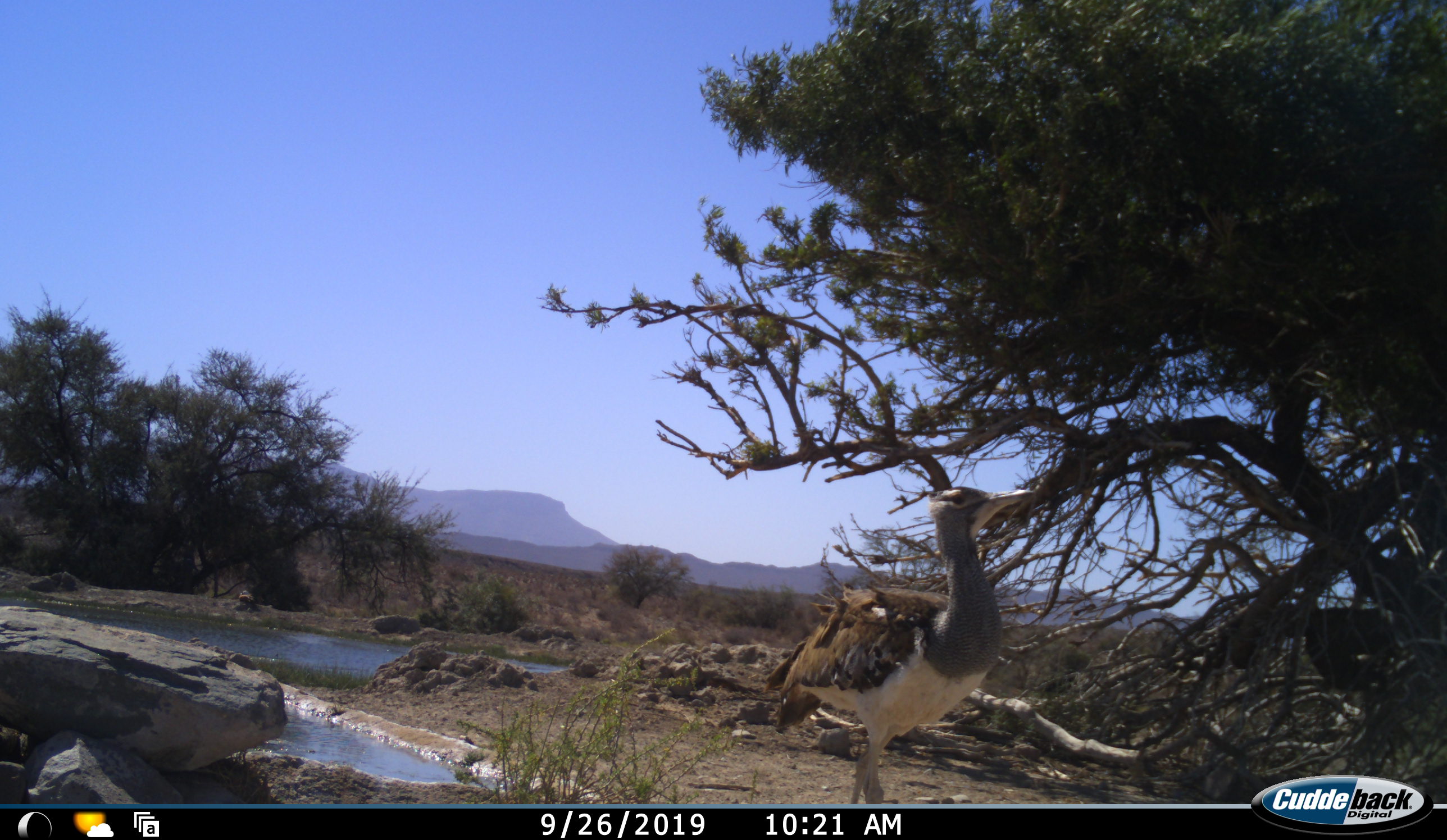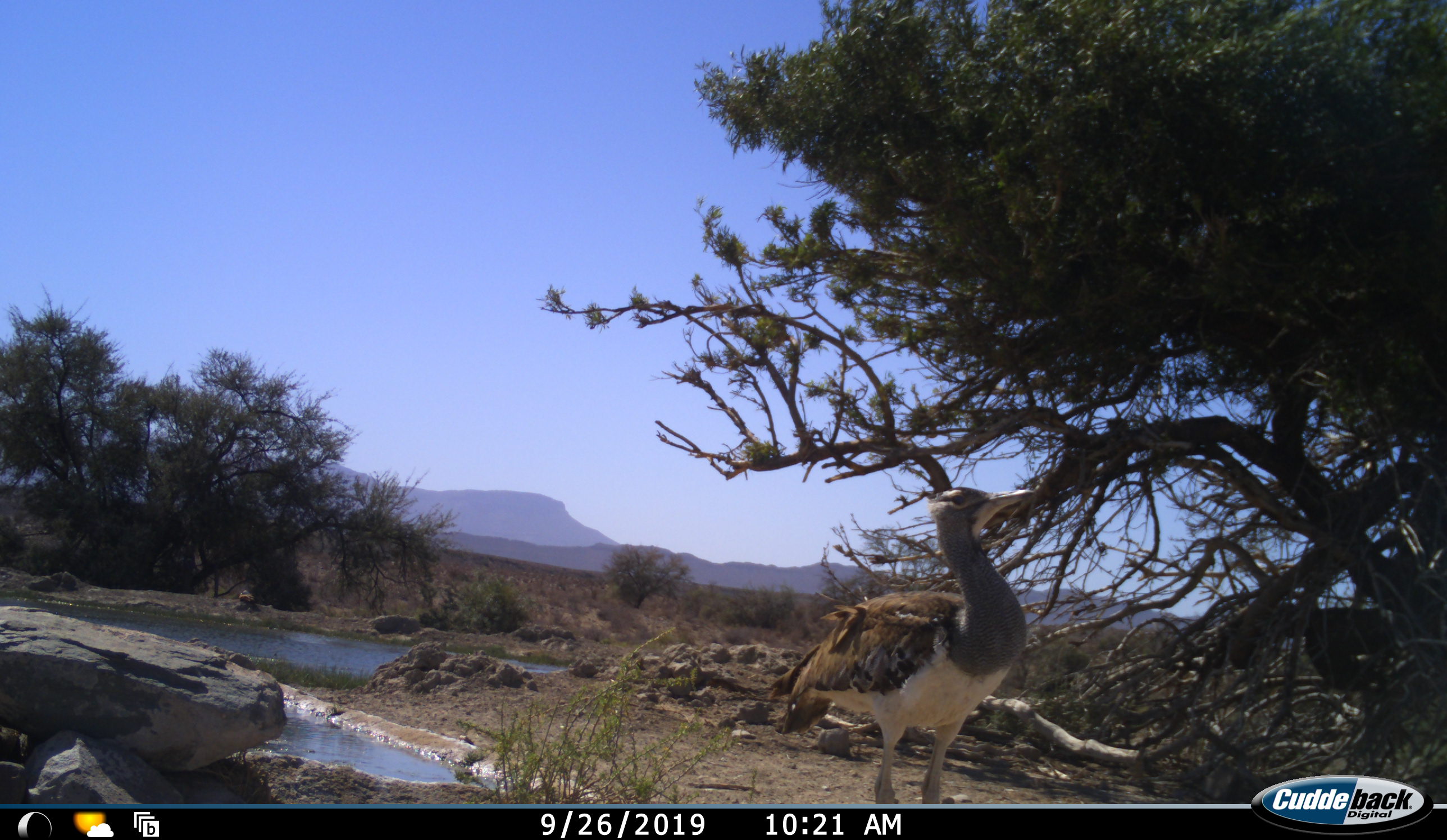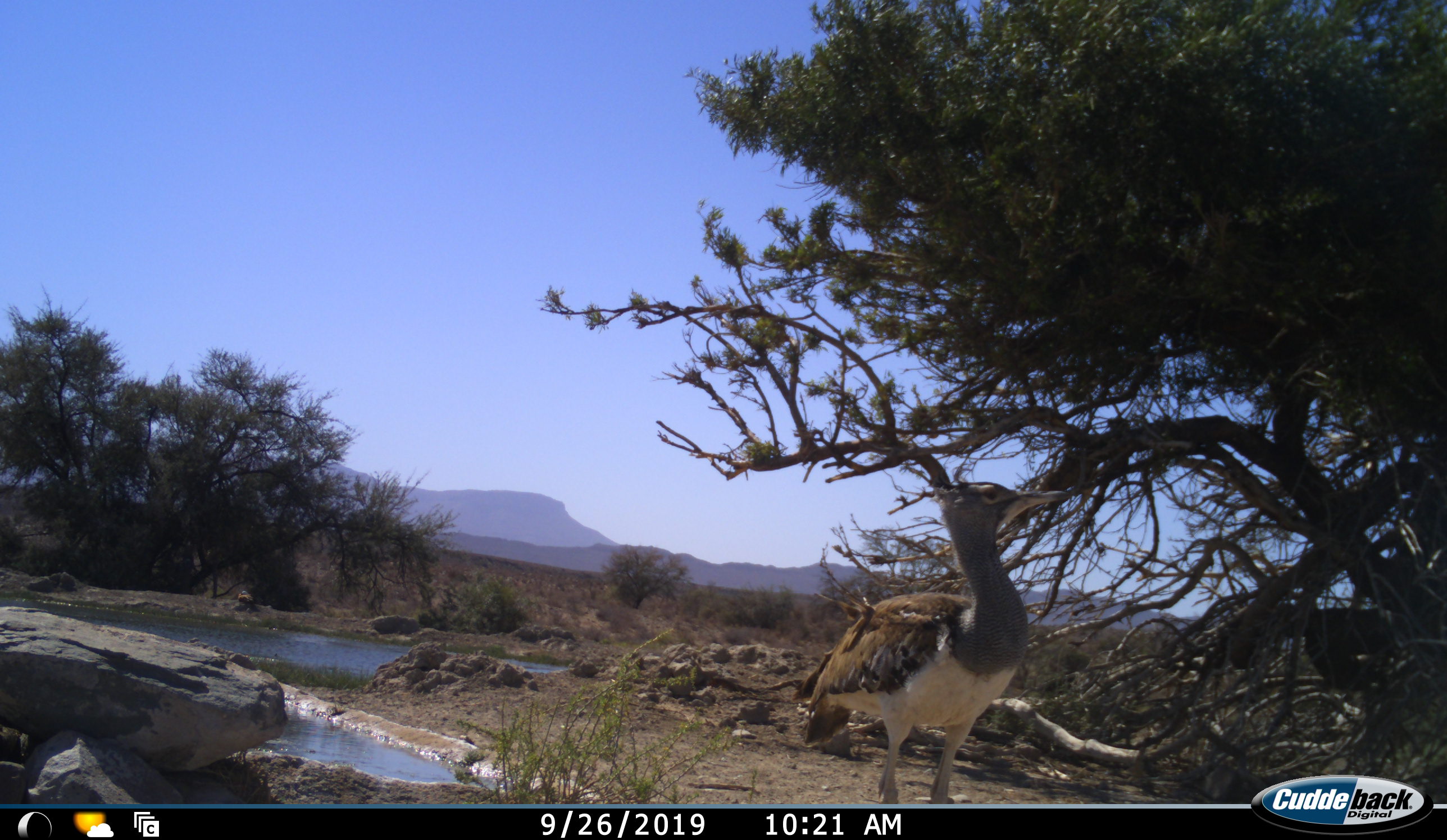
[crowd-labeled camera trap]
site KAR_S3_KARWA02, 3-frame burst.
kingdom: Animalia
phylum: Chordata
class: Aves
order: Otidiformes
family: Otididae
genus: Ardeotis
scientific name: Ardeotis kori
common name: kori bustard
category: bustardkori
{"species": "bustardkori (kori bustard) (Ardeotis kori)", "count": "1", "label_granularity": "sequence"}